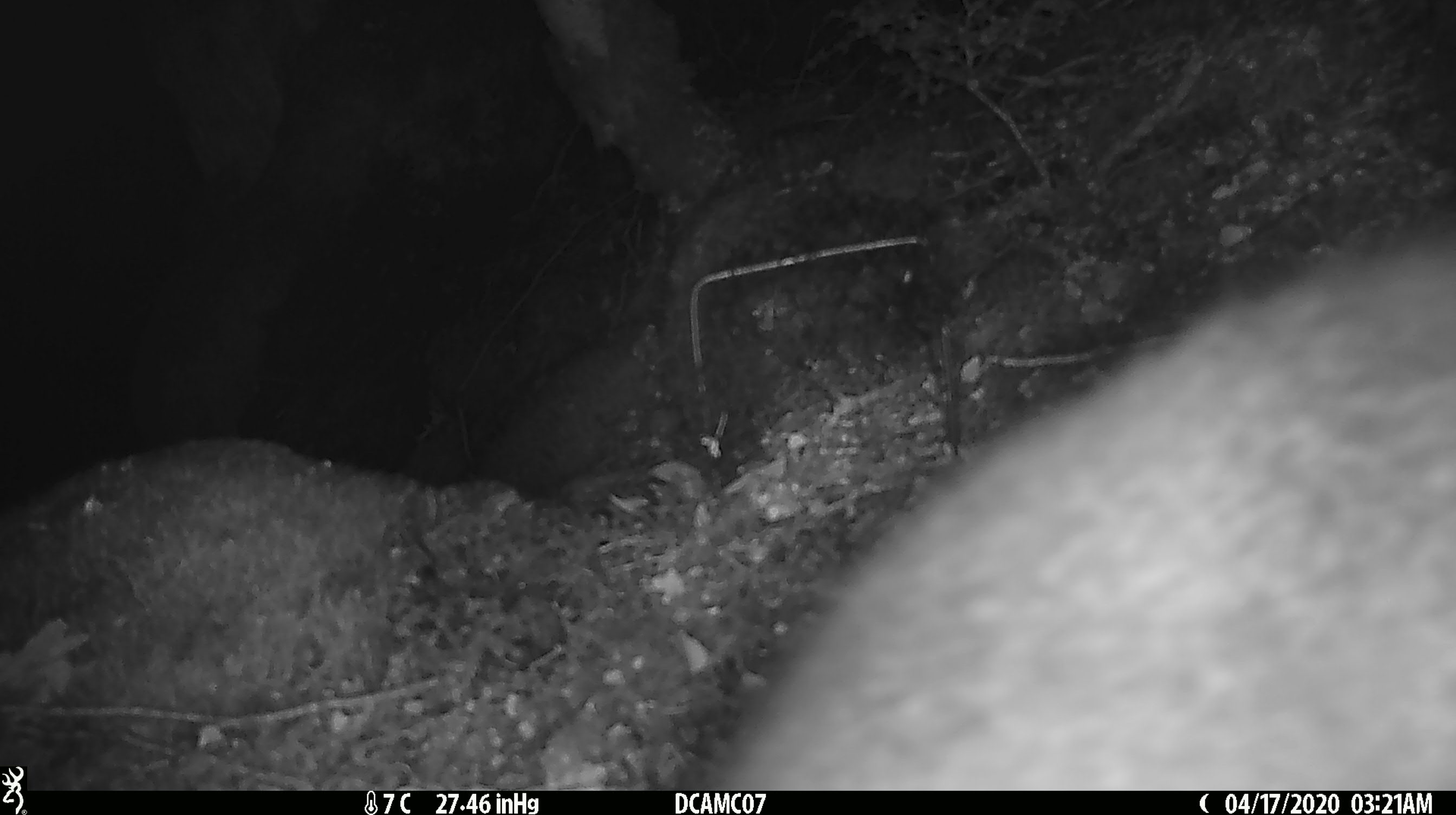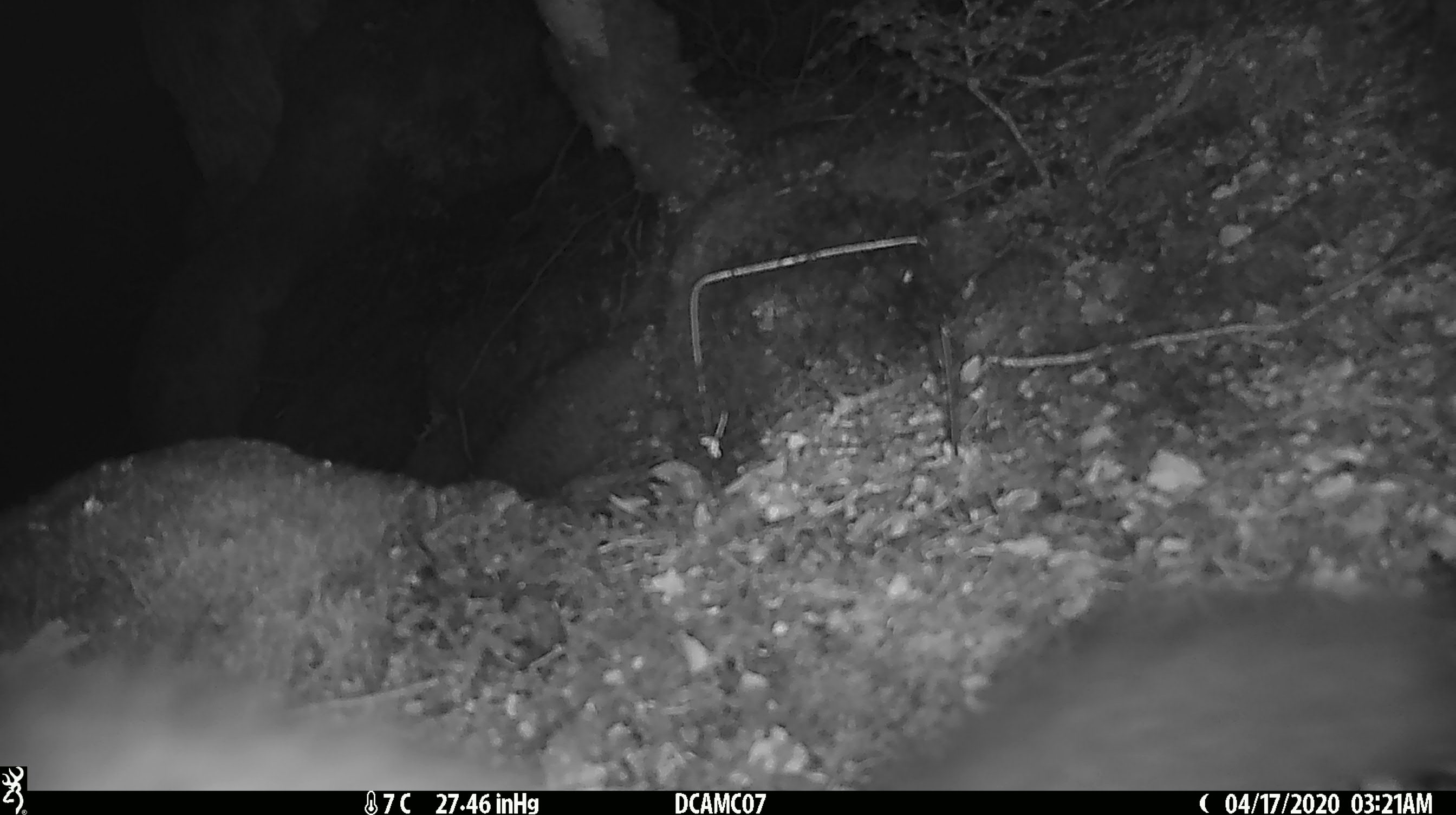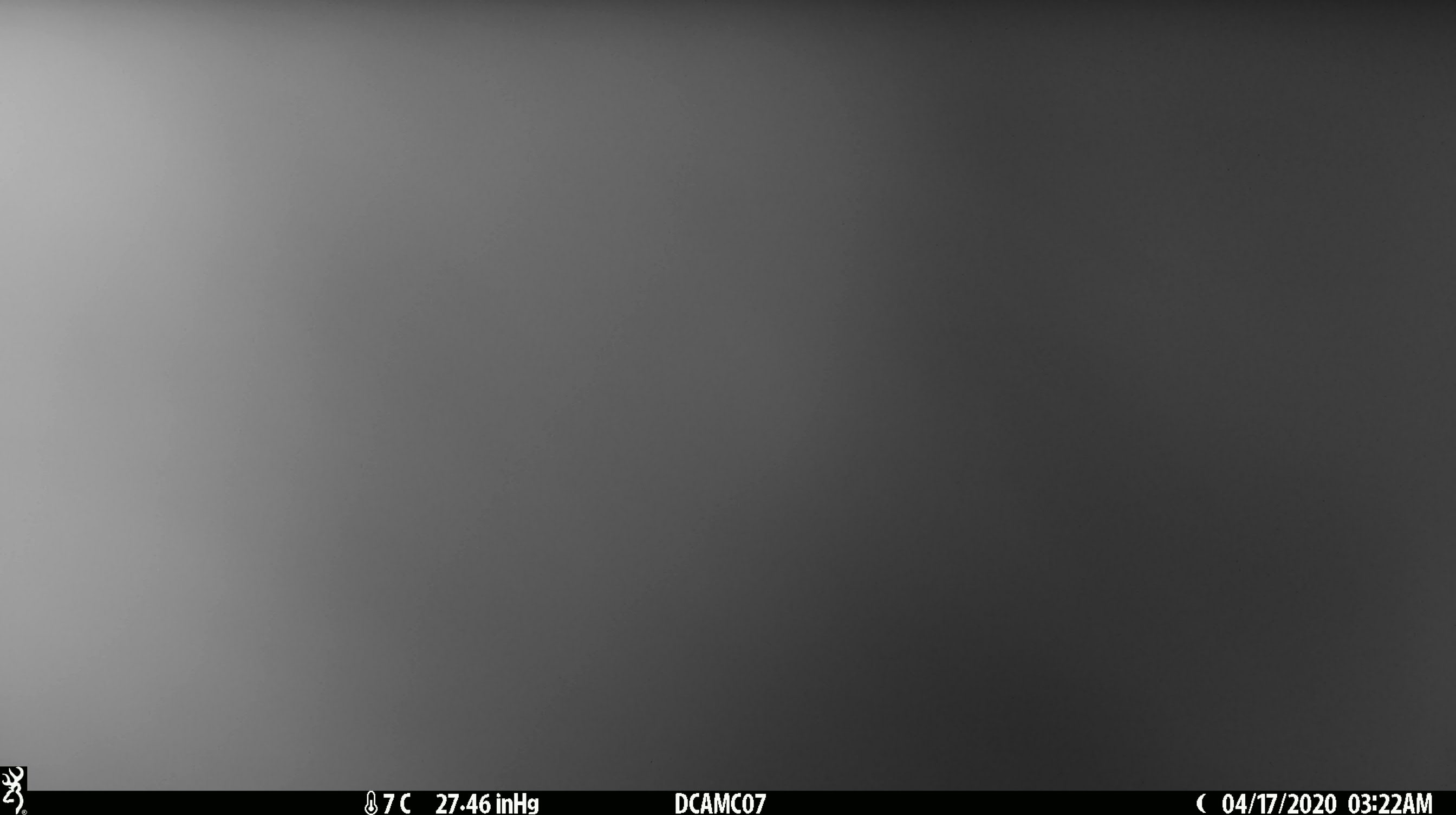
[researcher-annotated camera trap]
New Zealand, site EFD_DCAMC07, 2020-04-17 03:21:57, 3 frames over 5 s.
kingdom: Animalia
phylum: Chordata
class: Mammalia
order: Diprotodontia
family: Phalangeridae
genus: Trichosurus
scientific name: Trichosurus vulpecula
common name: common brushtail possum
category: possum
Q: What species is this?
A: Possum (common brushtail possum) (Trichosurus vulpecula).